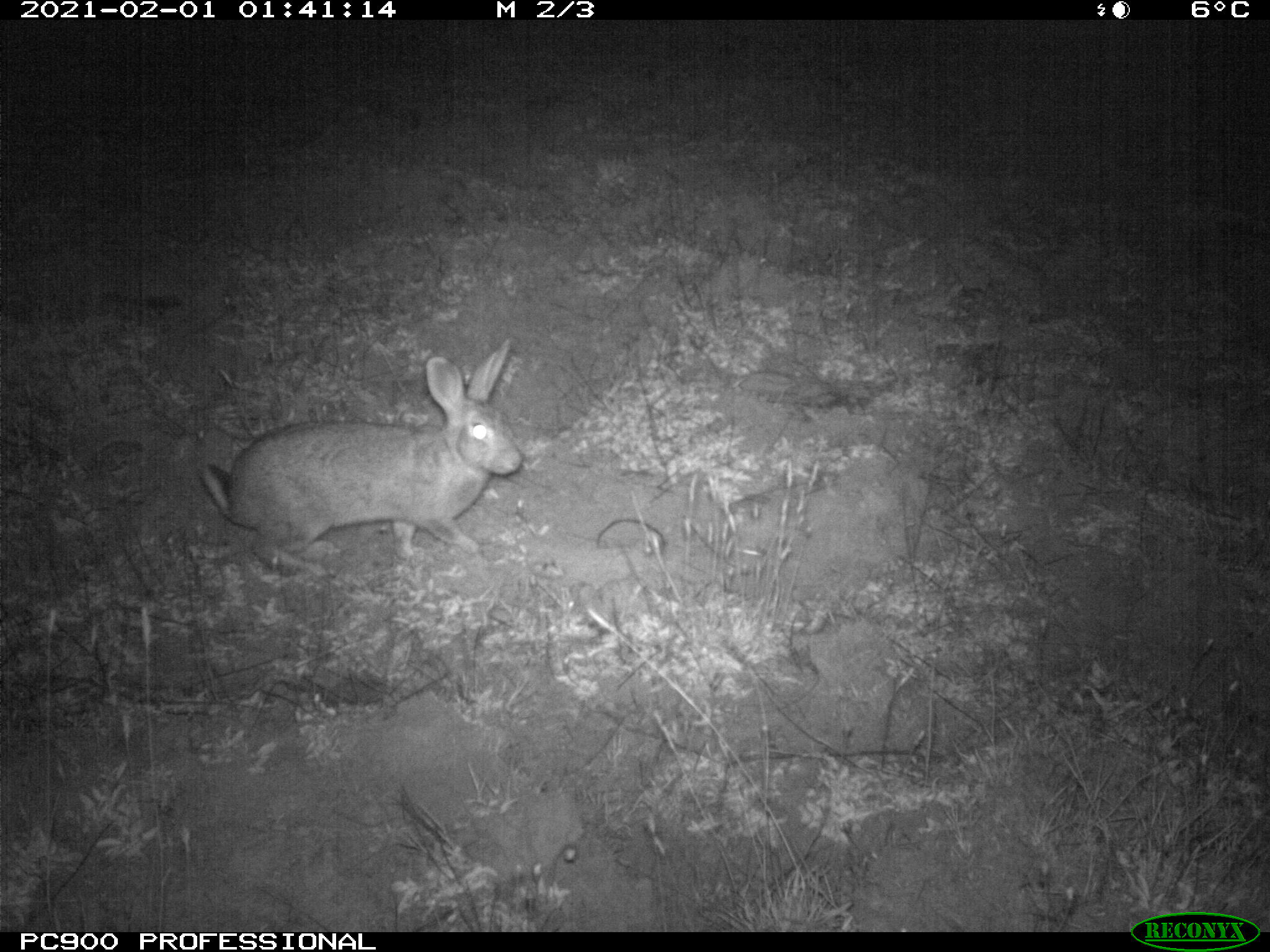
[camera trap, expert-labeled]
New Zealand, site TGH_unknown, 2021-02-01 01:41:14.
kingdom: Animalia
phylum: Chordata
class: Mammalia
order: Lagomorpha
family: Leporidae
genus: Oryctolagus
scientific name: Oryctolagus cuniculus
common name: european rabbit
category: rabbit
Rabbit (european rabbit) (Oryctolagus cuniculus).